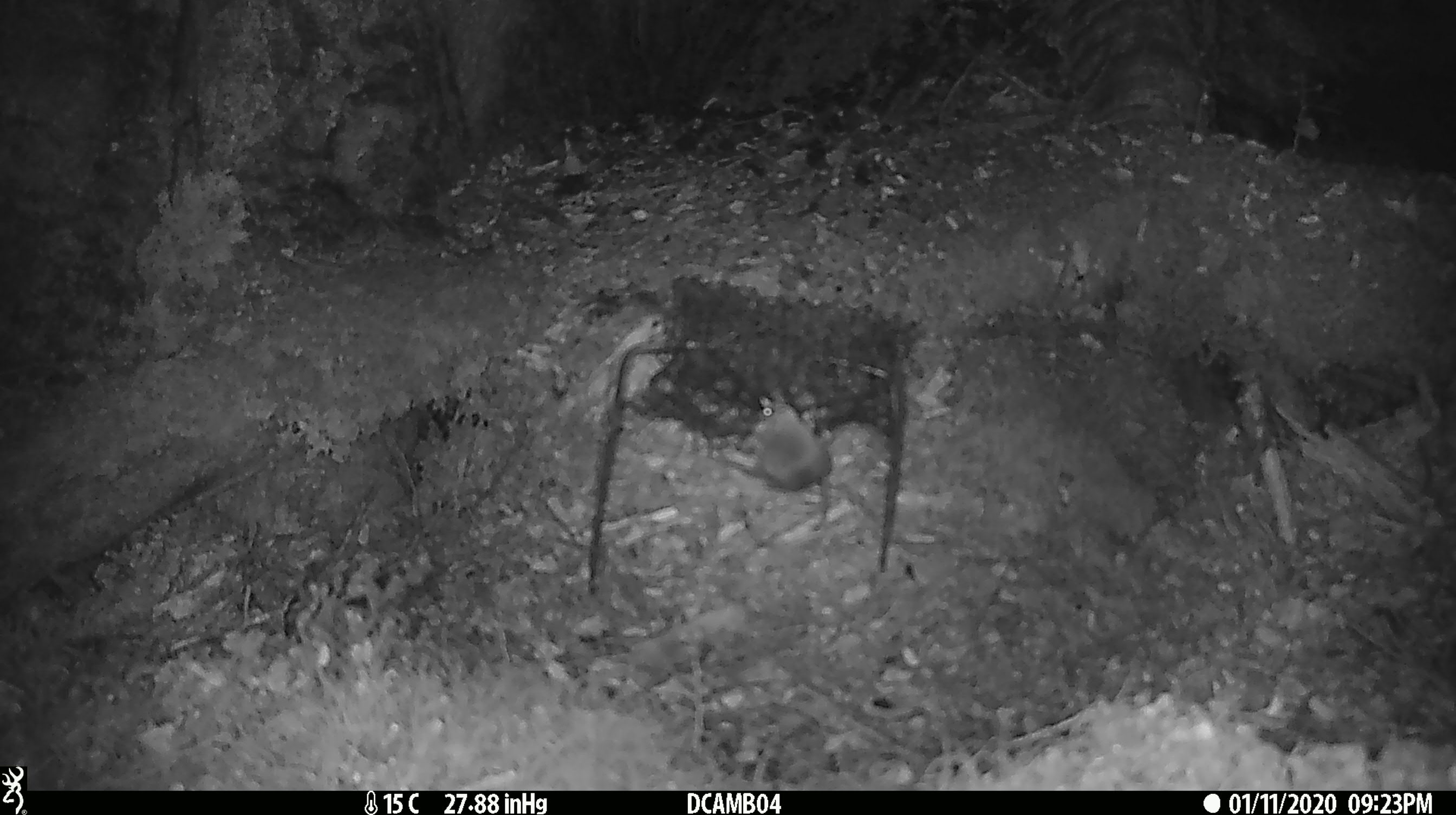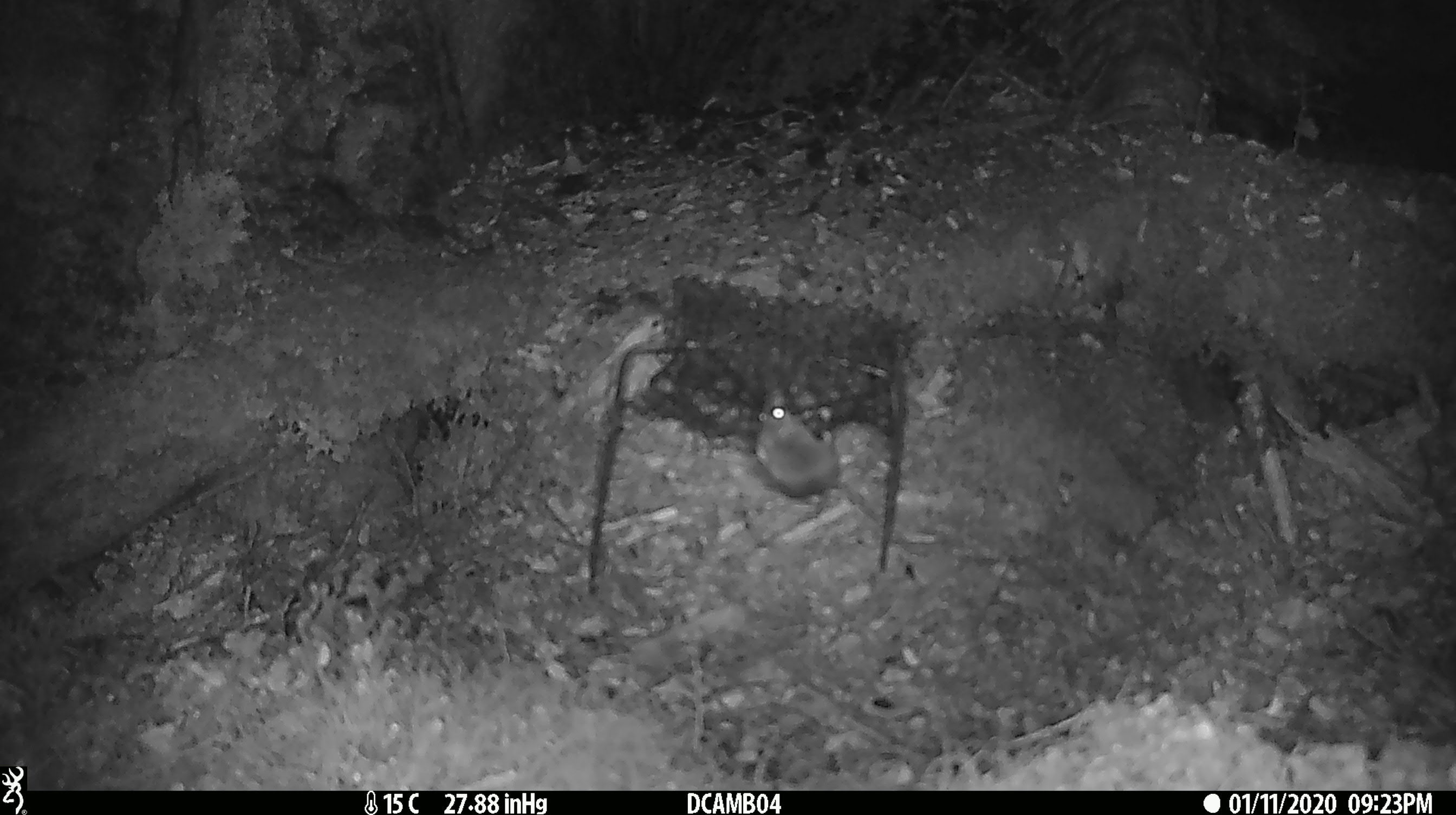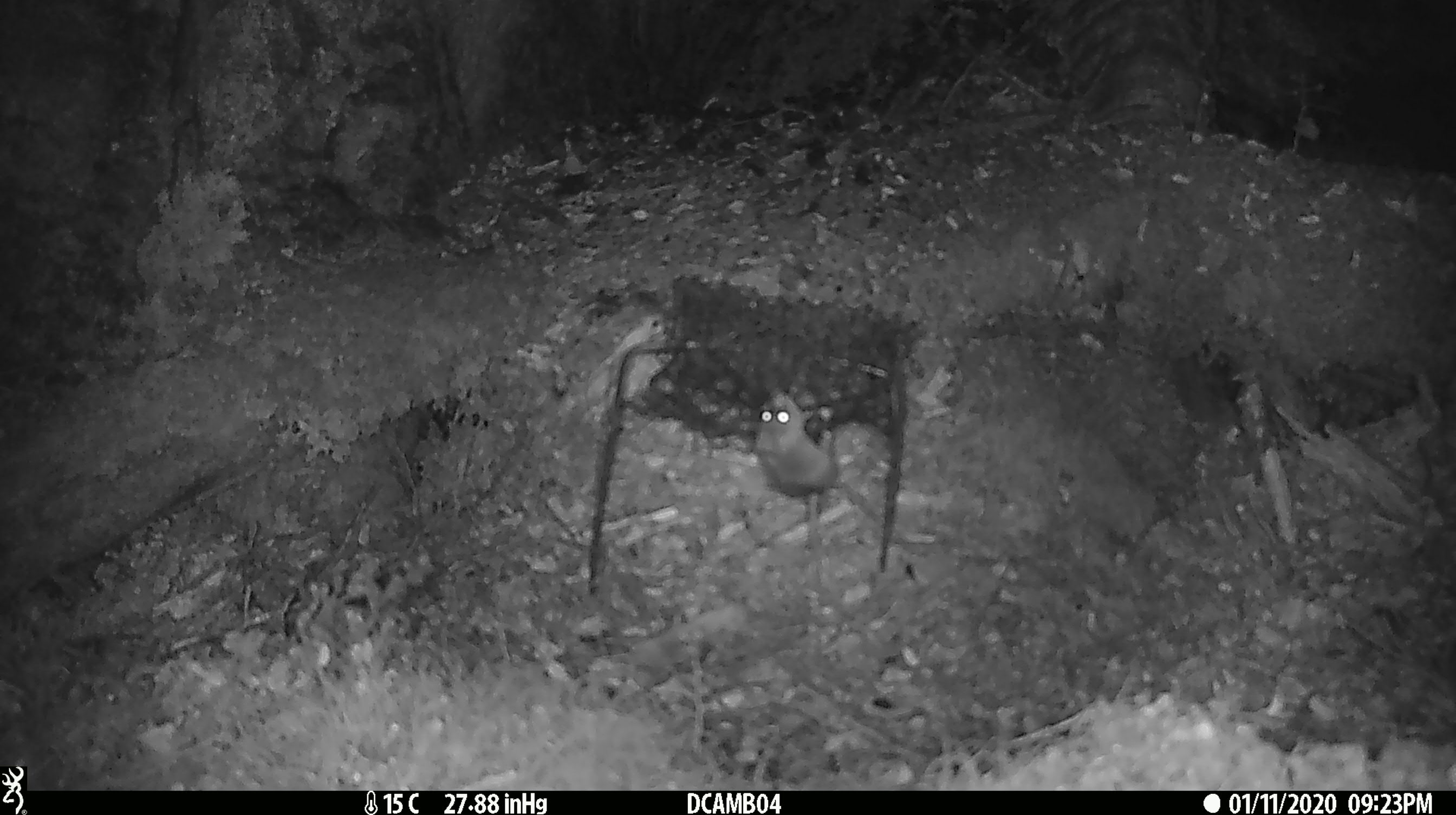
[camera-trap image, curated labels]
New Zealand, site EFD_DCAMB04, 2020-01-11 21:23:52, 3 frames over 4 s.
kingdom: Animalia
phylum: Chordata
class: Mammalia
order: Rodentia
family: Muridae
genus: Mus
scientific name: Mus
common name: mouse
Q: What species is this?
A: Mouse (Mus).